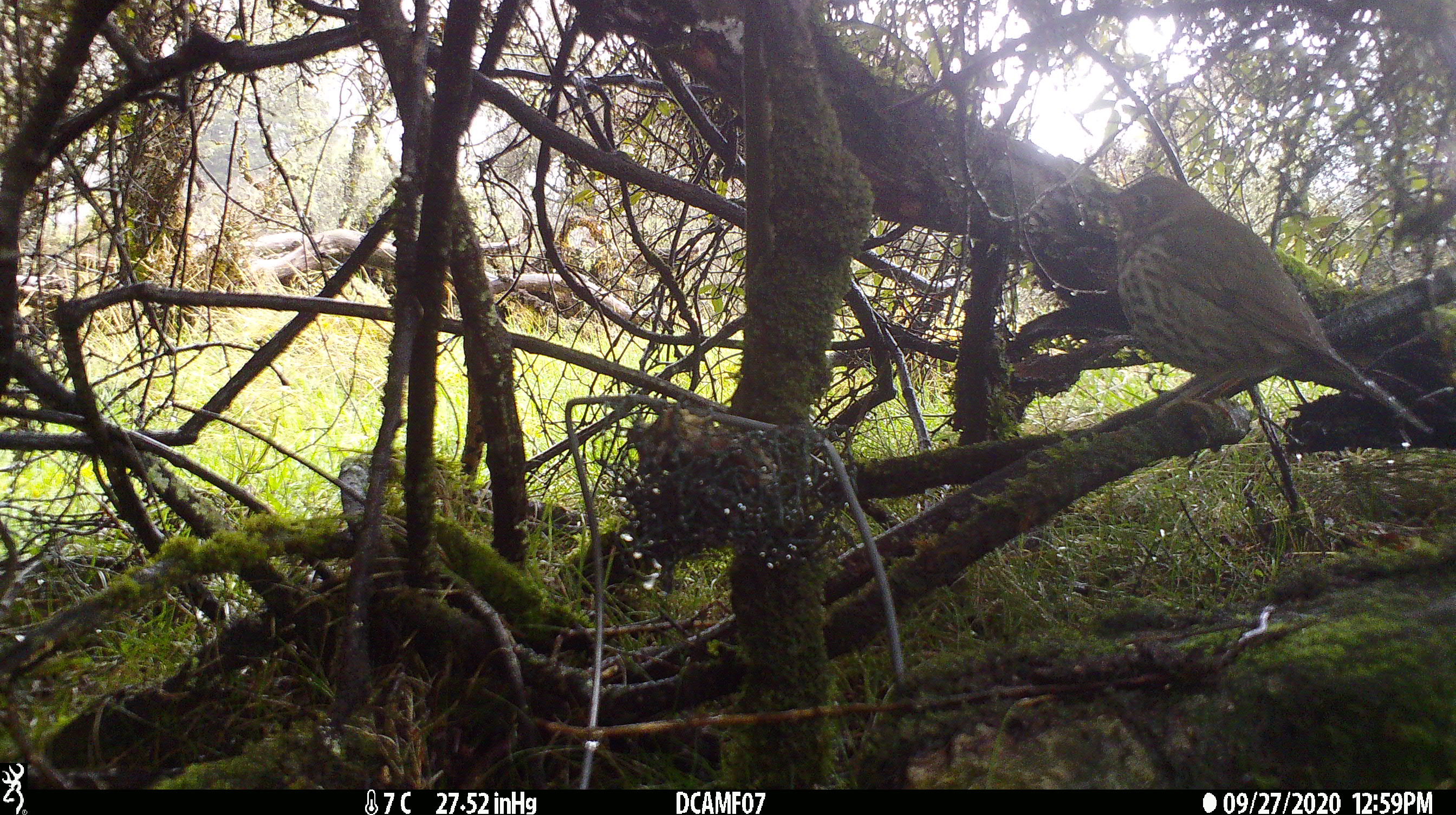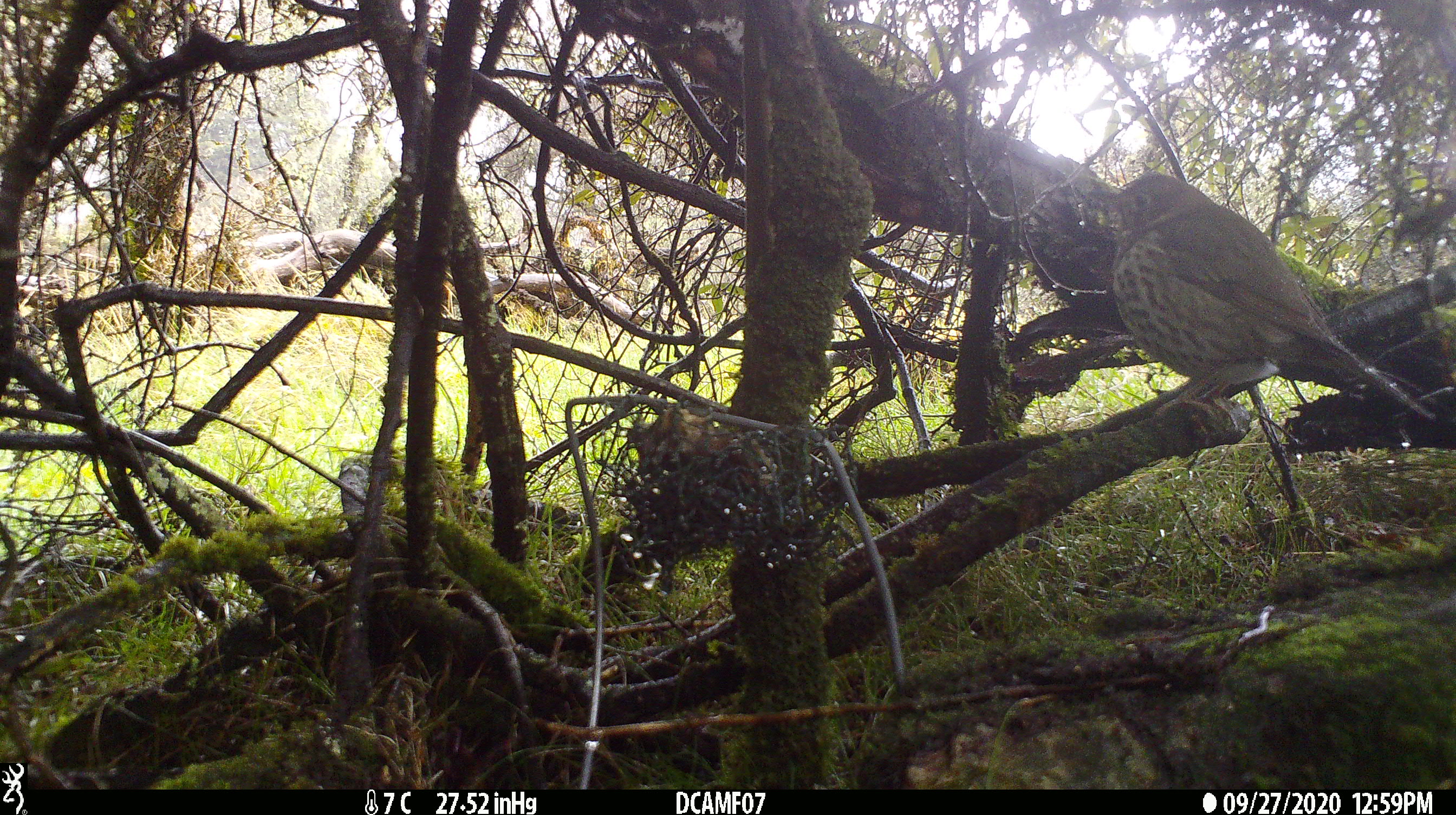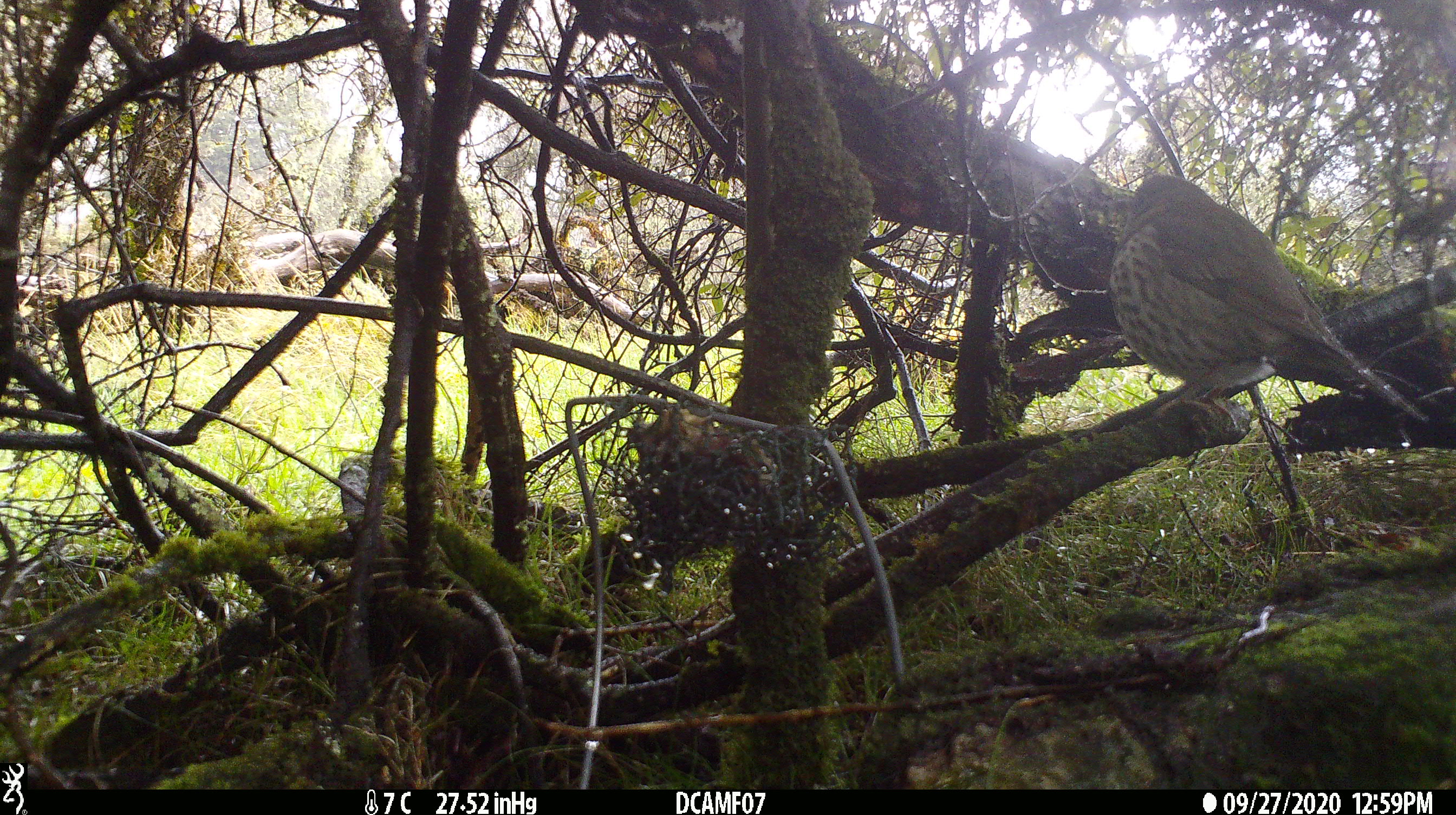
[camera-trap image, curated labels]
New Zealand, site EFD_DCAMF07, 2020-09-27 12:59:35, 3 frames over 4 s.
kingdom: Animalia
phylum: Chordata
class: Aves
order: Passeriformes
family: Turdidae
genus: Turdus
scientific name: Turdus philomelos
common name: song thrush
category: thrush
Thrush (song thrush) (Turdus philomelos).